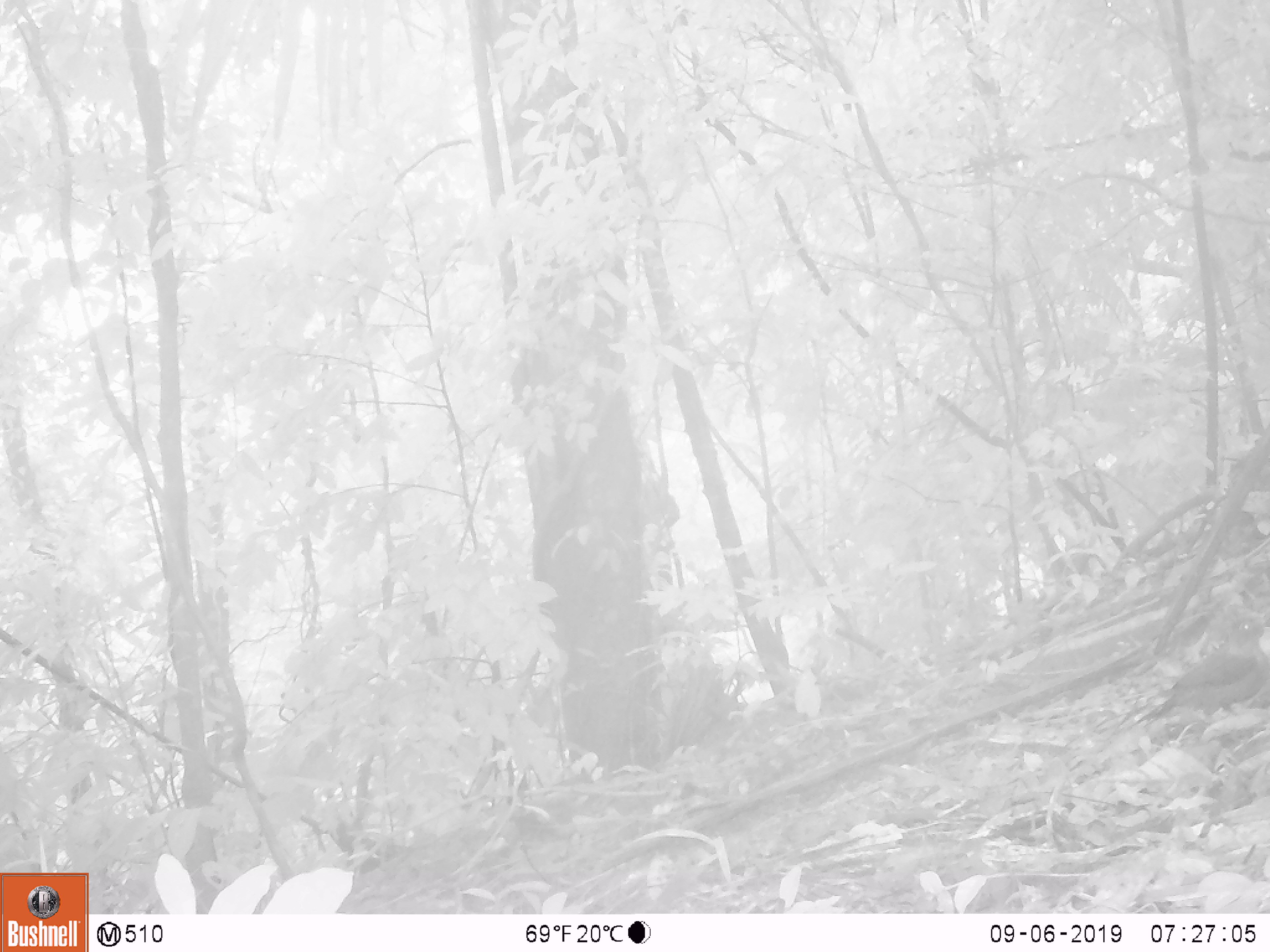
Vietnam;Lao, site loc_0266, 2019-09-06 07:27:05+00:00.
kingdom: Animalia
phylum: Chordata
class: Aves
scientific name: Aves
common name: bird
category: unidentified bird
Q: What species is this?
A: Unidentified bird (bird) (Aves).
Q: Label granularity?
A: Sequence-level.